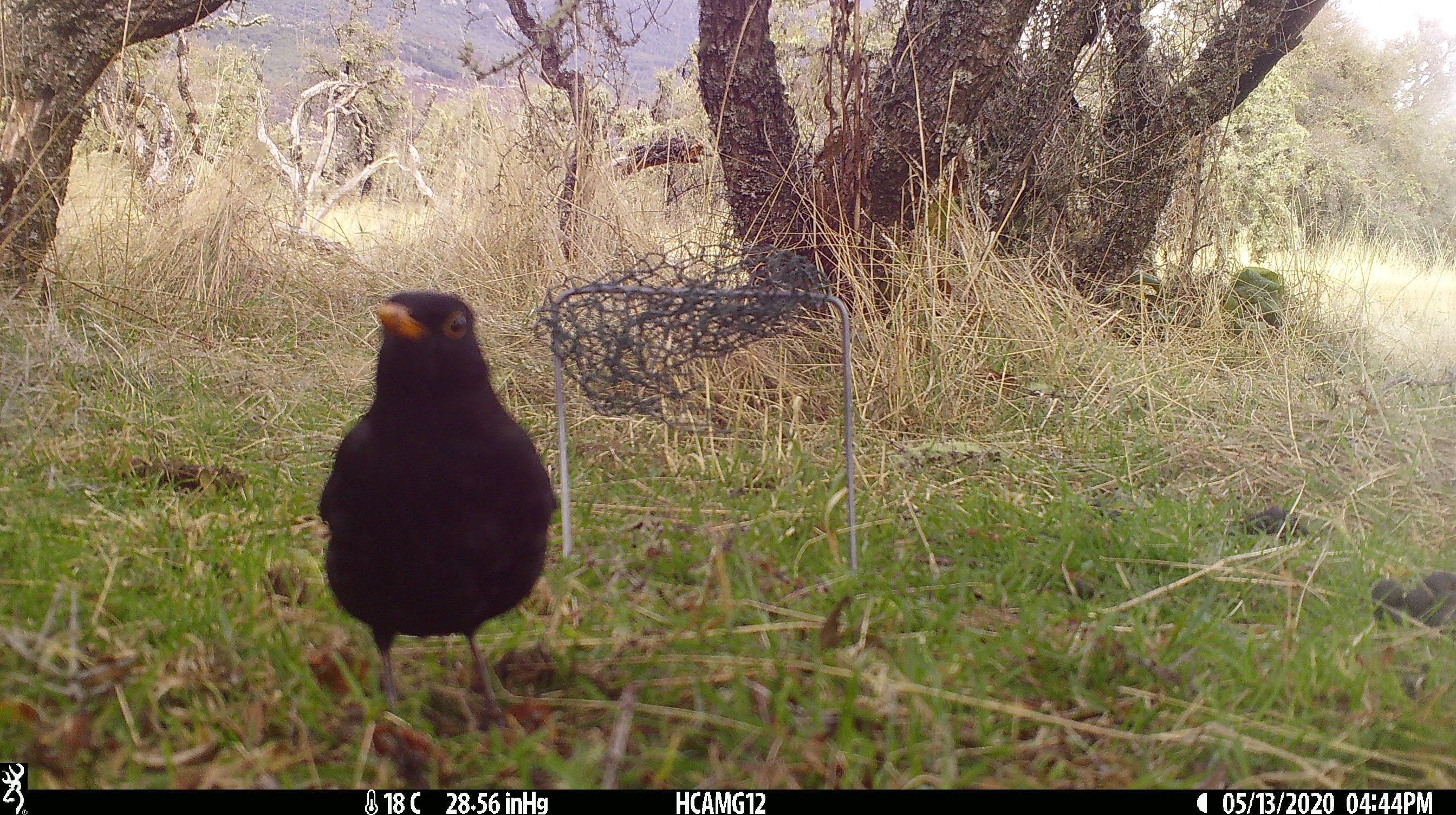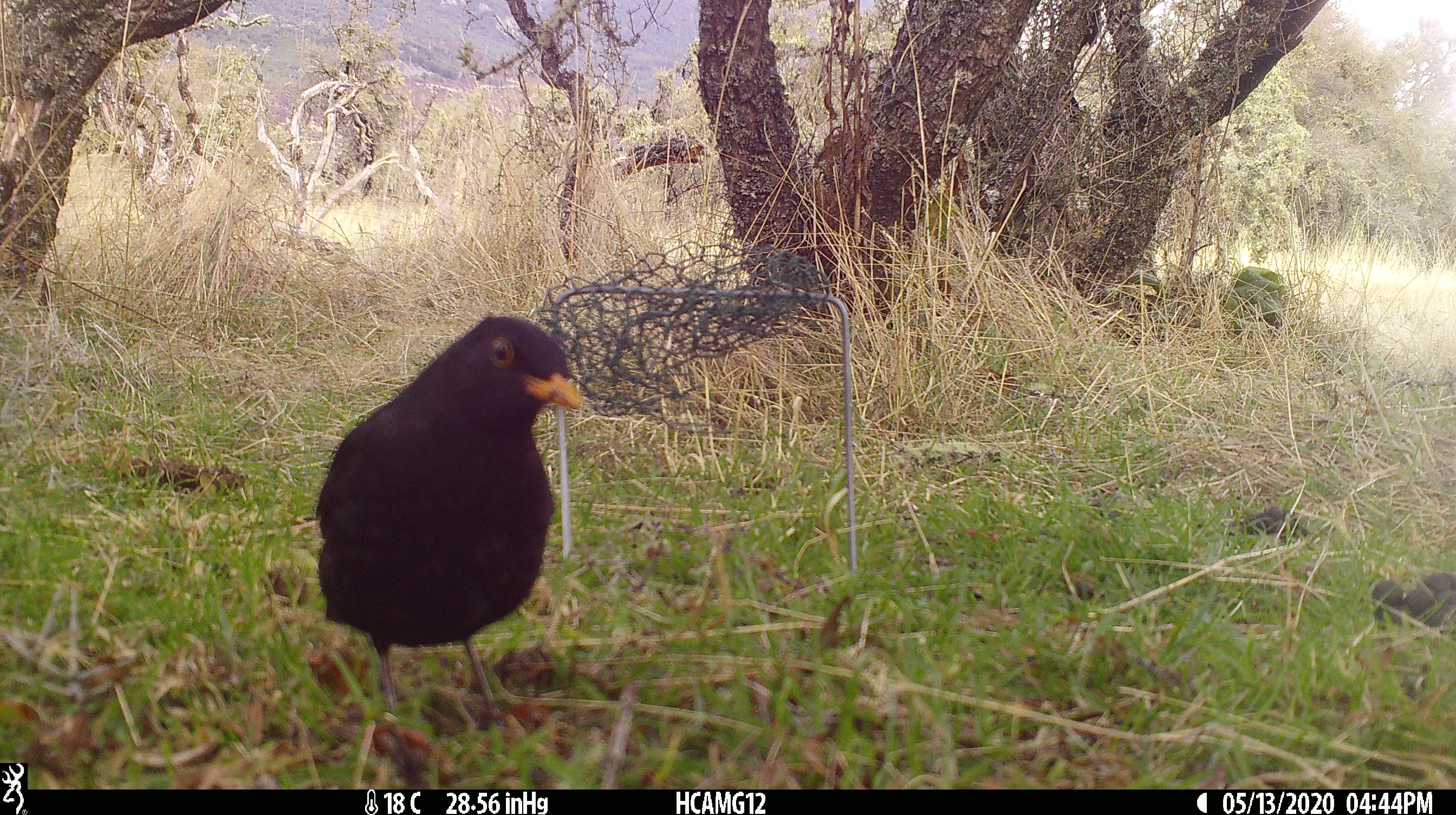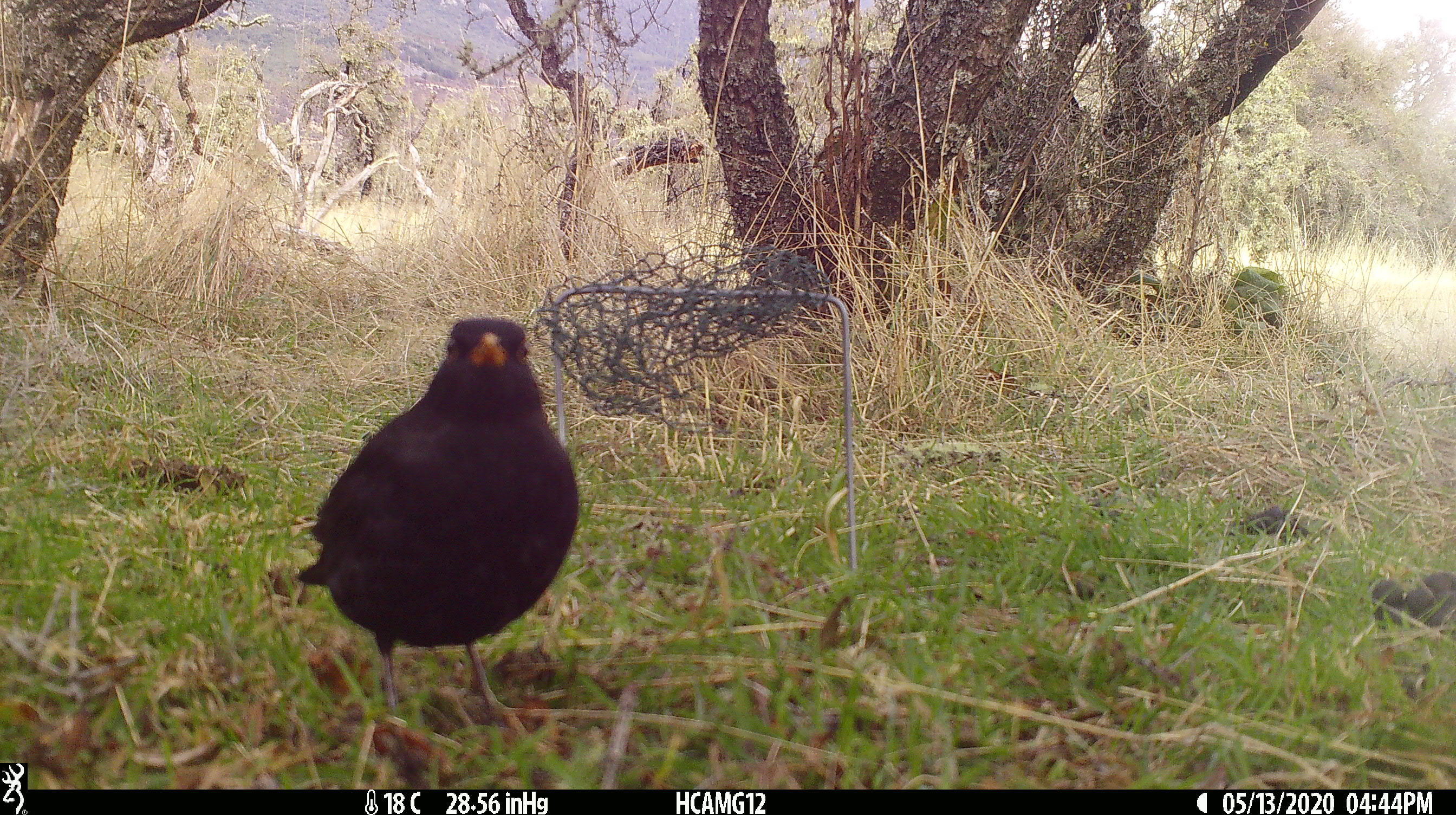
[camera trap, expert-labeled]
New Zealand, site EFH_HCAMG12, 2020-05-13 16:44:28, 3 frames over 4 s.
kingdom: Animalia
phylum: Chordata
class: Aves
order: Passeriformes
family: Turdidae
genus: Turdus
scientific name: Turdus merula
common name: eurasian blackbird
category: blackbird